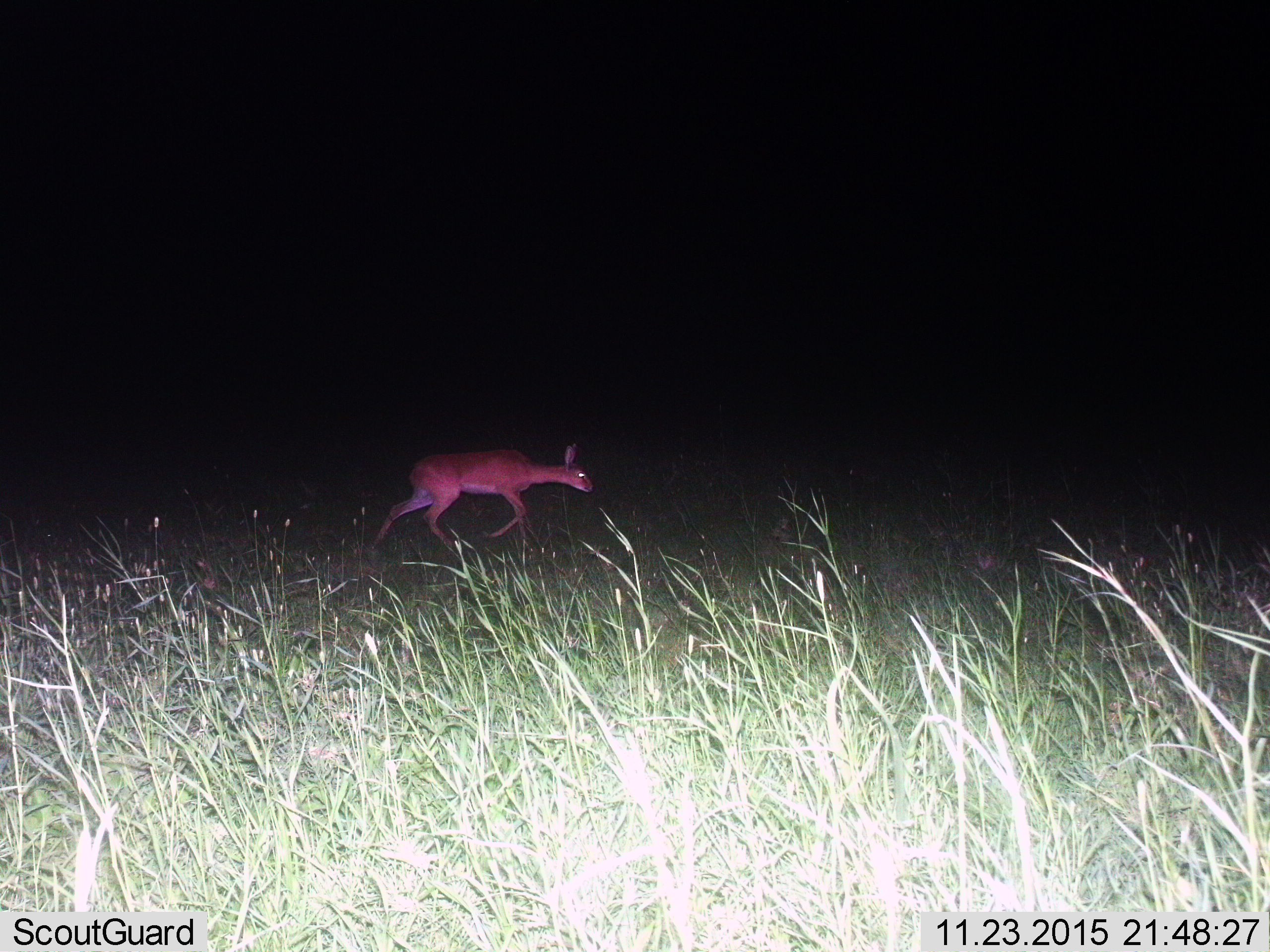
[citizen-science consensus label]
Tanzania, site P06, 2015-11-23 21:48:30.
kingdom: Animalia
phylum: Chordata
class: Mammalia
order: Artiodactyla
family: Bovidae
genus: Madoqua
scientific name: Madoqua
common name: dikdik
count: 1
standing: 0%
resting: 0%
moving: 100%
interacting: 0%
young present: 33%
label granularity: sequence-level